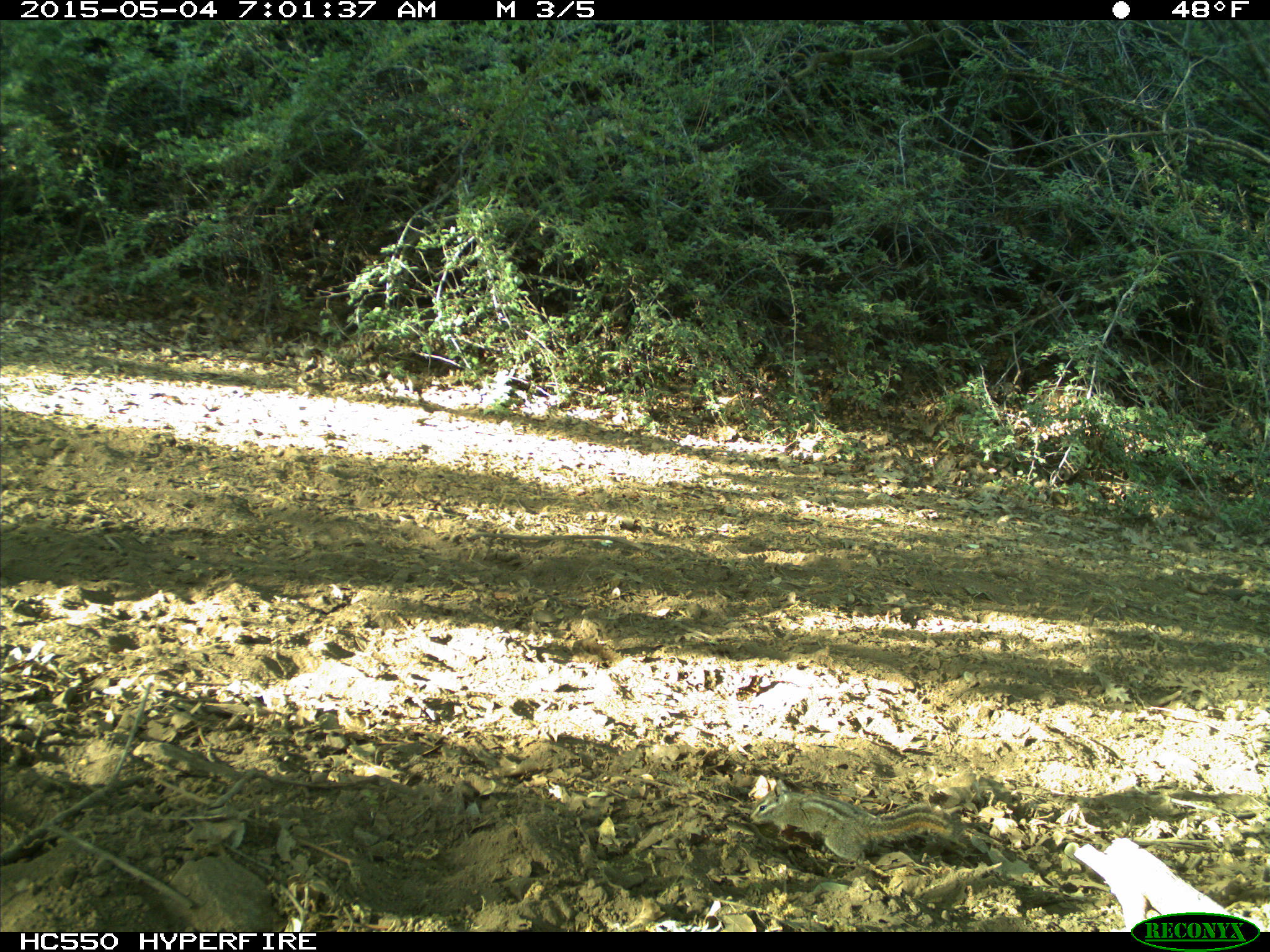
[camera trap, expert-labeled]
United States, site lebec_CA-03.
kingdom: Animalia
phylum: Chordata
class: Mammalia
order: Rodentia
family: Sciuridae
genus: Tamias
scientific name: Tamias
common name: chipmunk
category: unidentified chipmunk